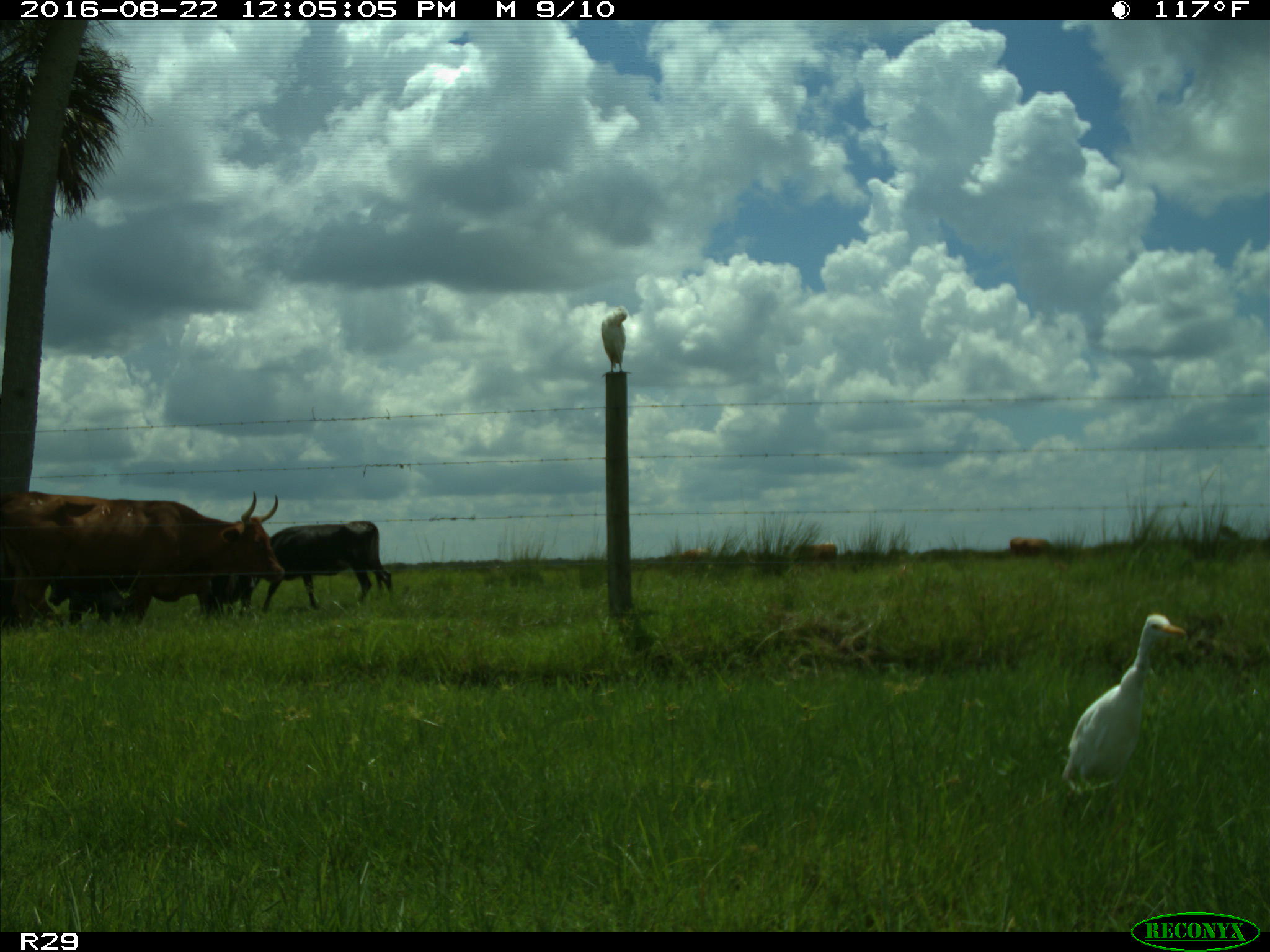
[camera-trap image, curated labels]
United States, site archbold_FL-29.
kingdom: Animalia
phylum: Chordata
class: Mammalia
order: Artiodactyla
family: Bovidae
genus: Bos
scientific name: Bos taurus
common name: domestic cow